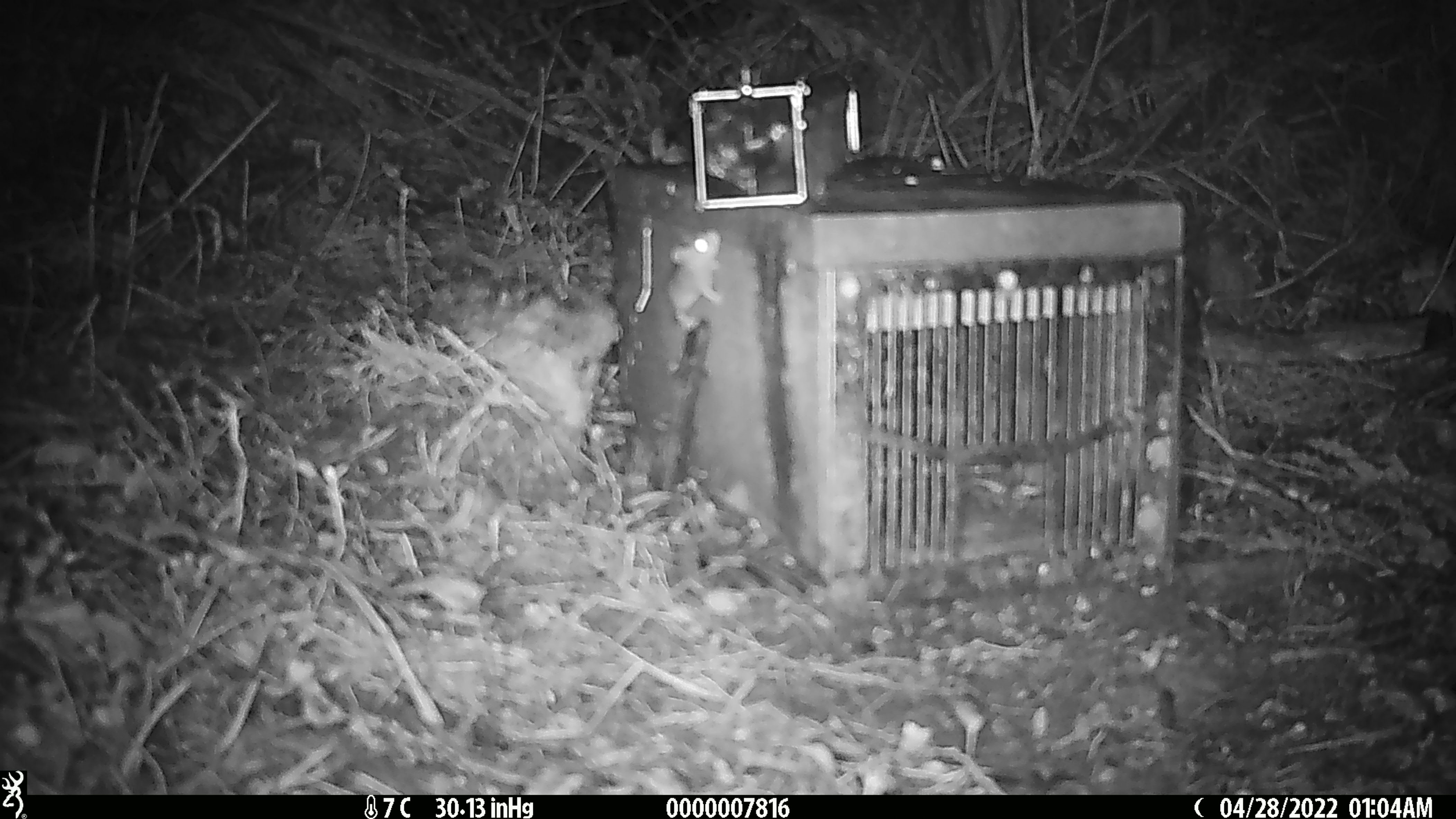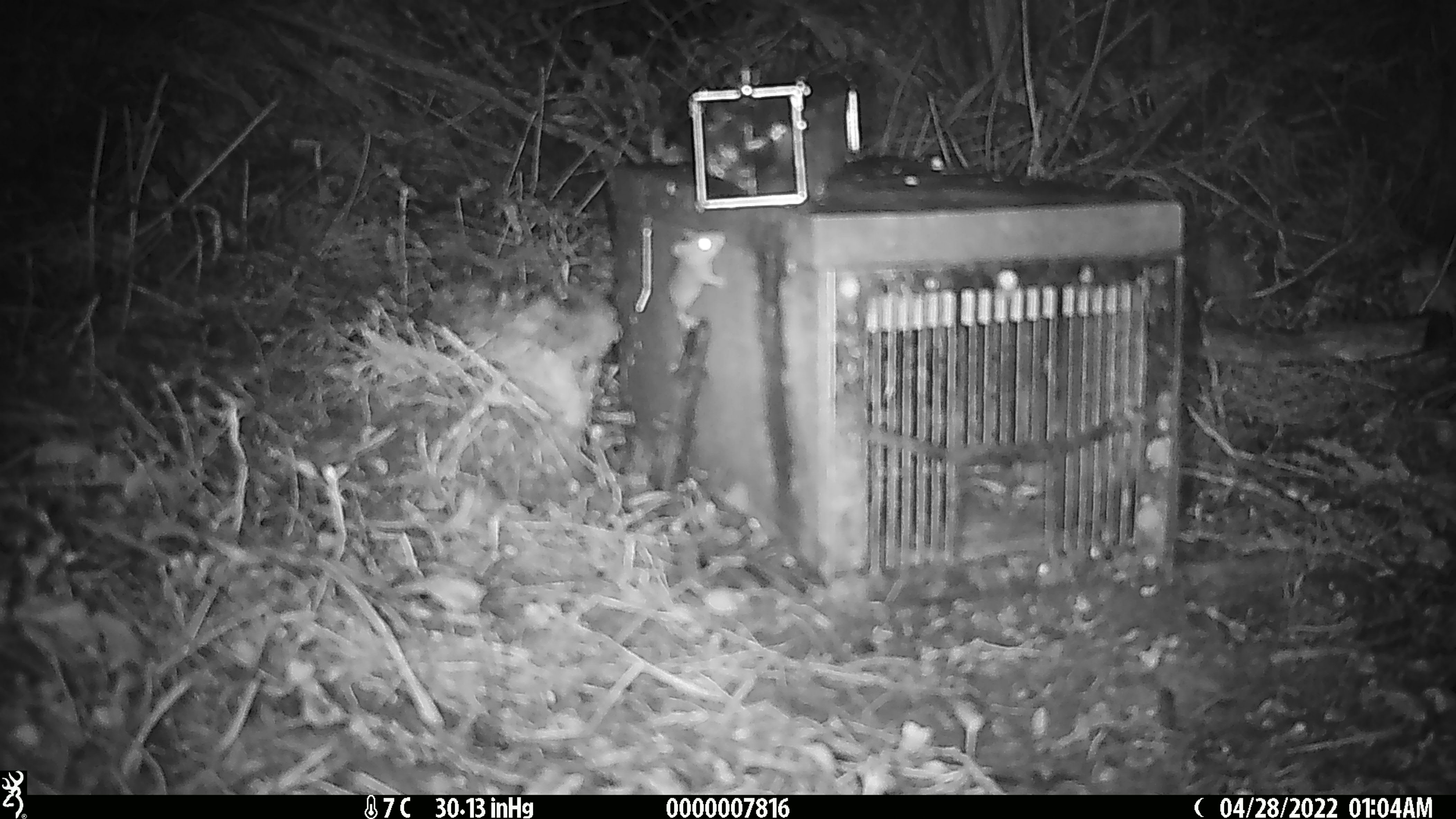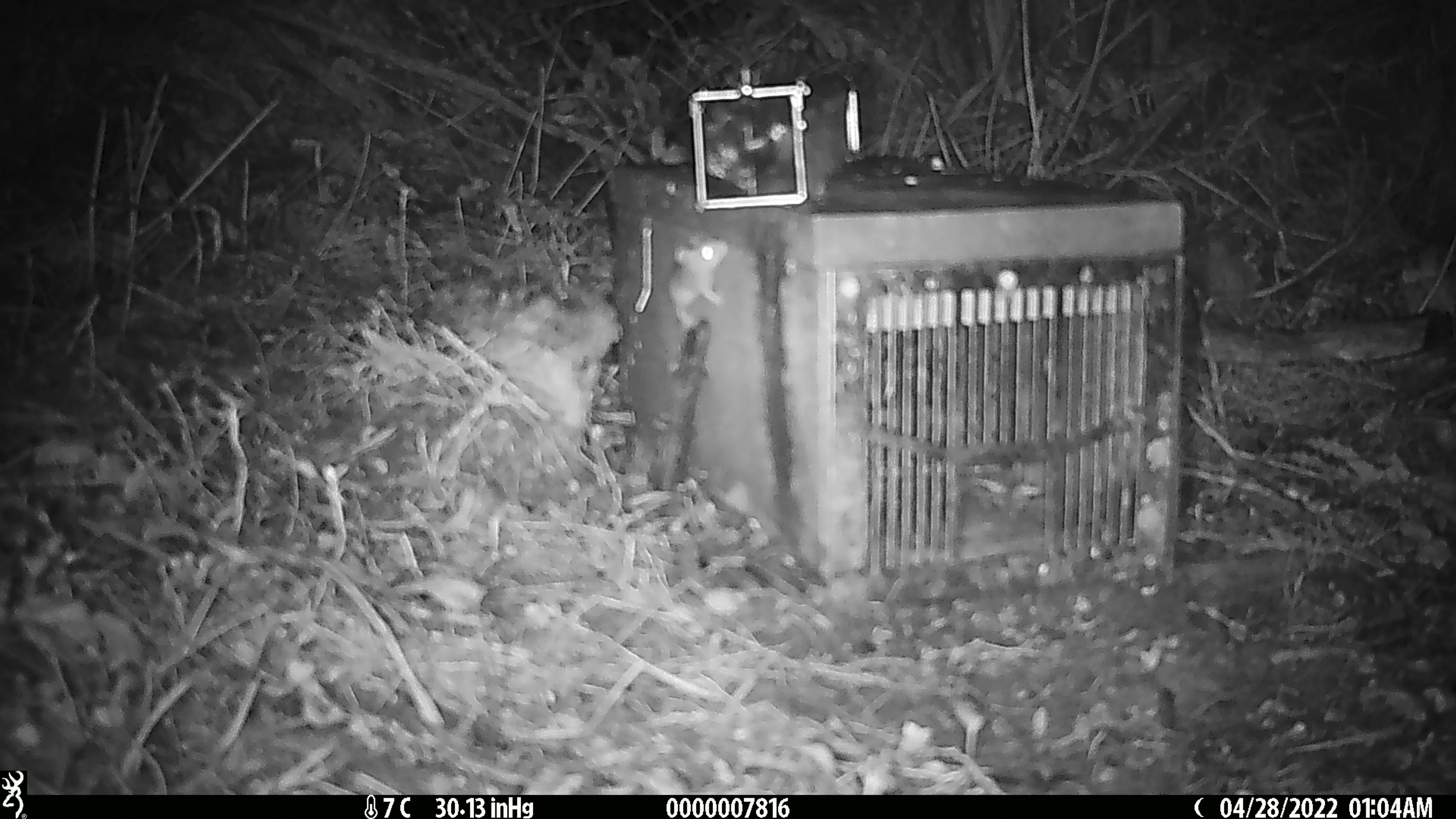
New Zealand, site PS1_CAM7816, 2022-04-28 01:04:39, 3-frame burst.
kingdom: Animalia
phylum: Chordata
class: Mammalia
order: Rodentia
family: Muridae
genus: Mus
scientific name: Mus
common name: mouse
Mouse (Mus).